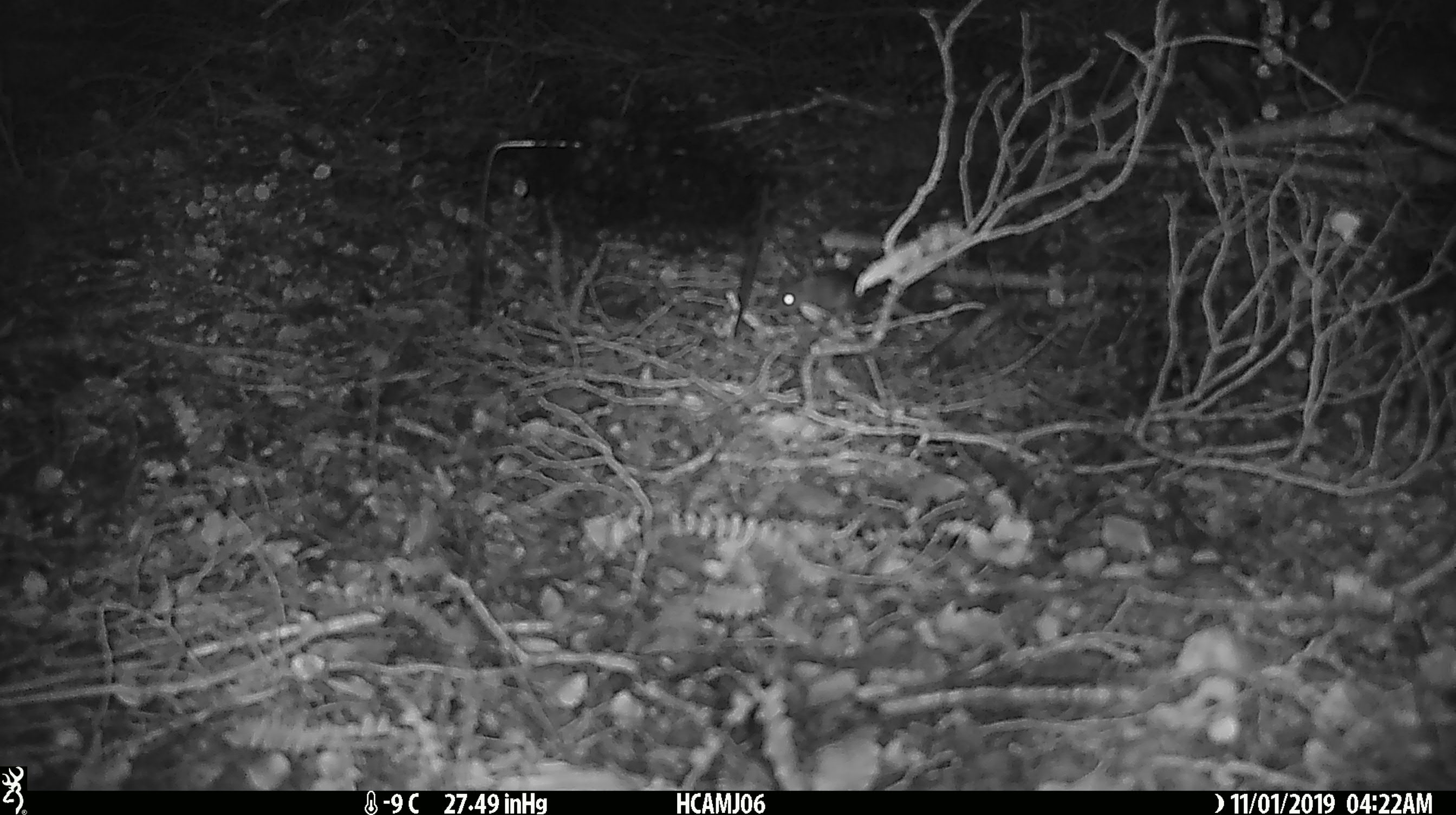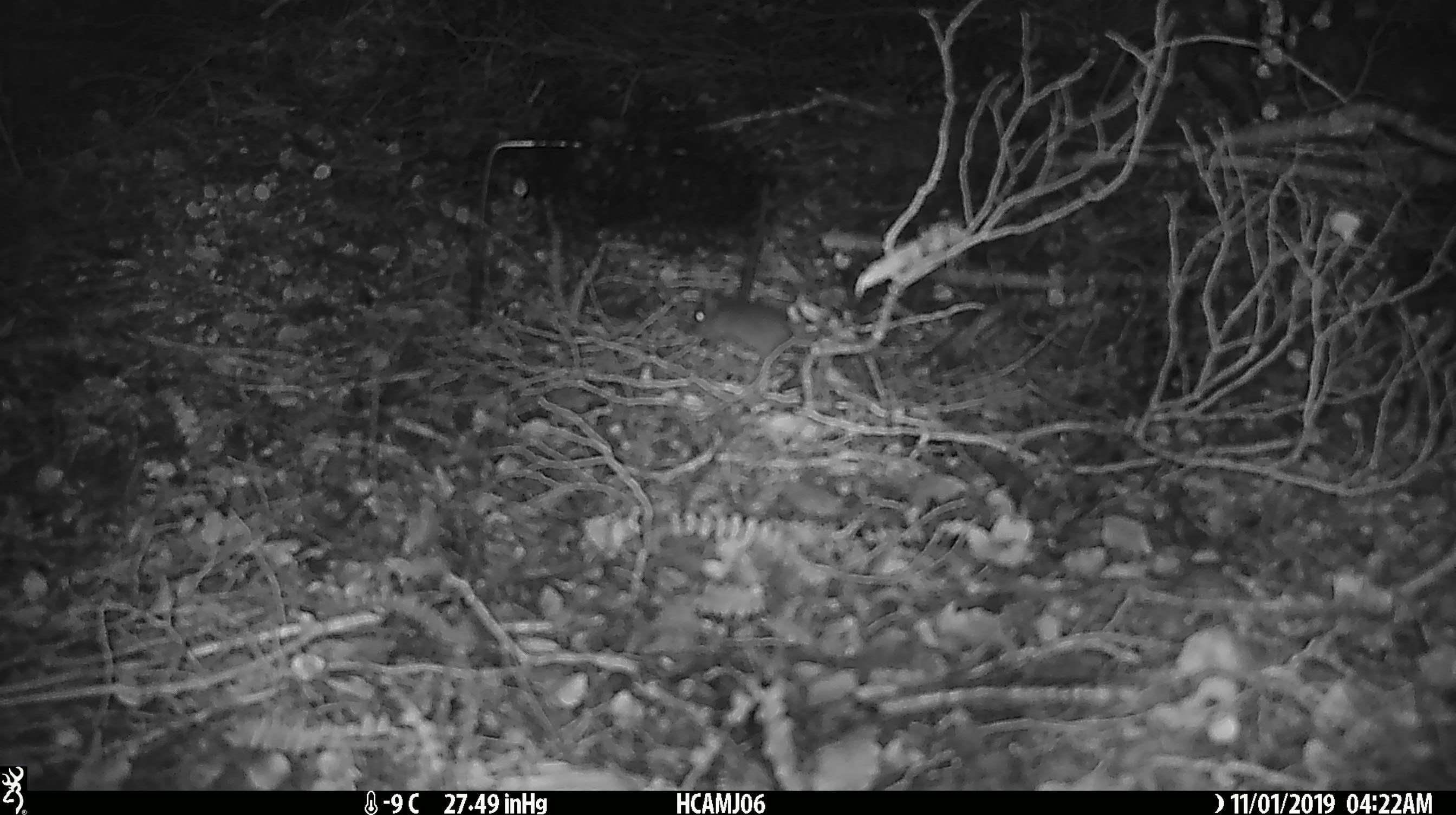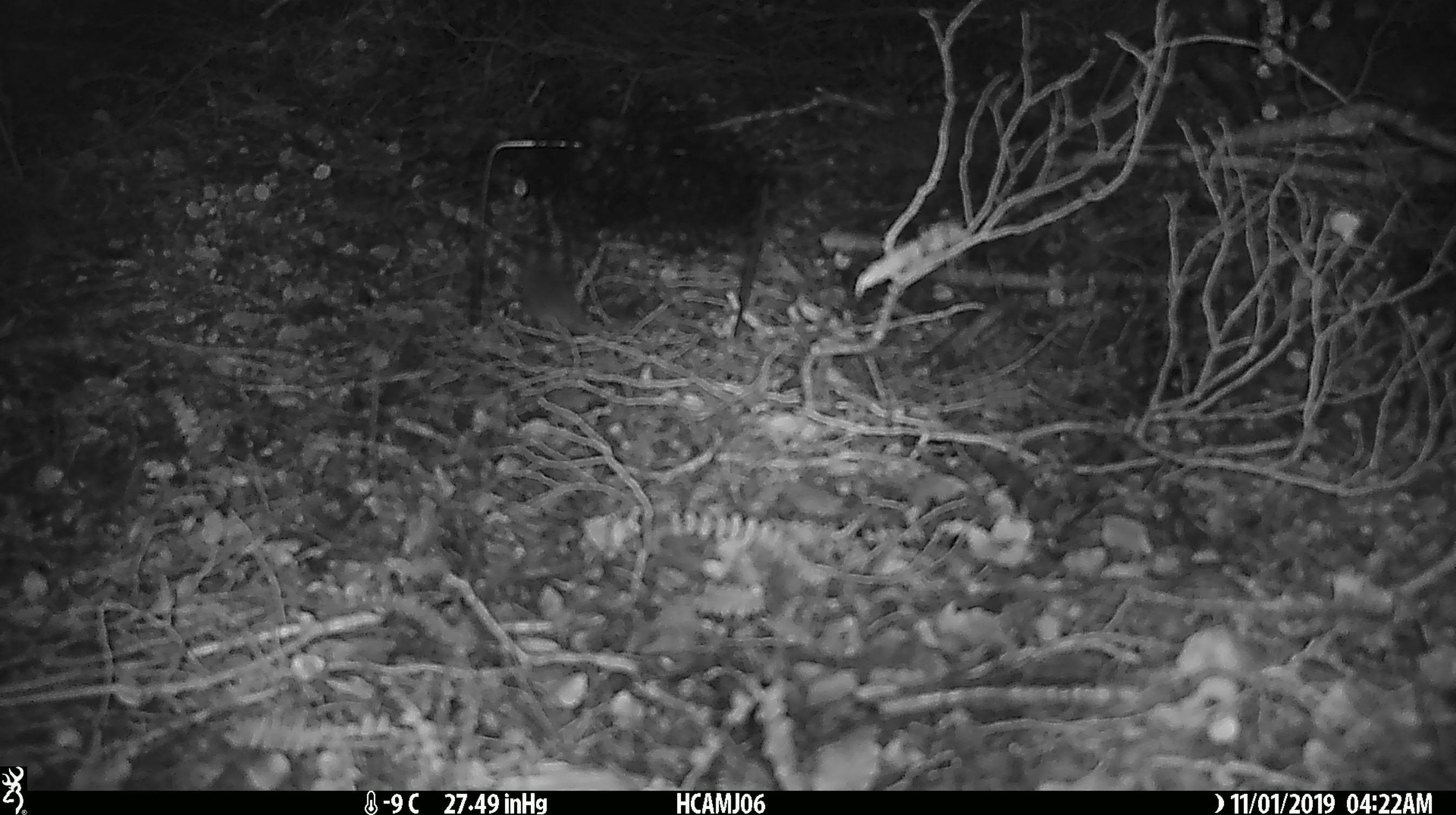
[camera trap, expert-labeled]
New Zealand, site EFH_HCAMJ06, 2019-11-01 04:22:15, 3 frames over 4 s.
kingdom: Animalia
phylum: Chordata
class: Mammalia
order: Rodentia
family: Muridae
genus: Mus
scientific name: Mus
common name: mouse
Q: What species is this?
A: Mouse (Mus).